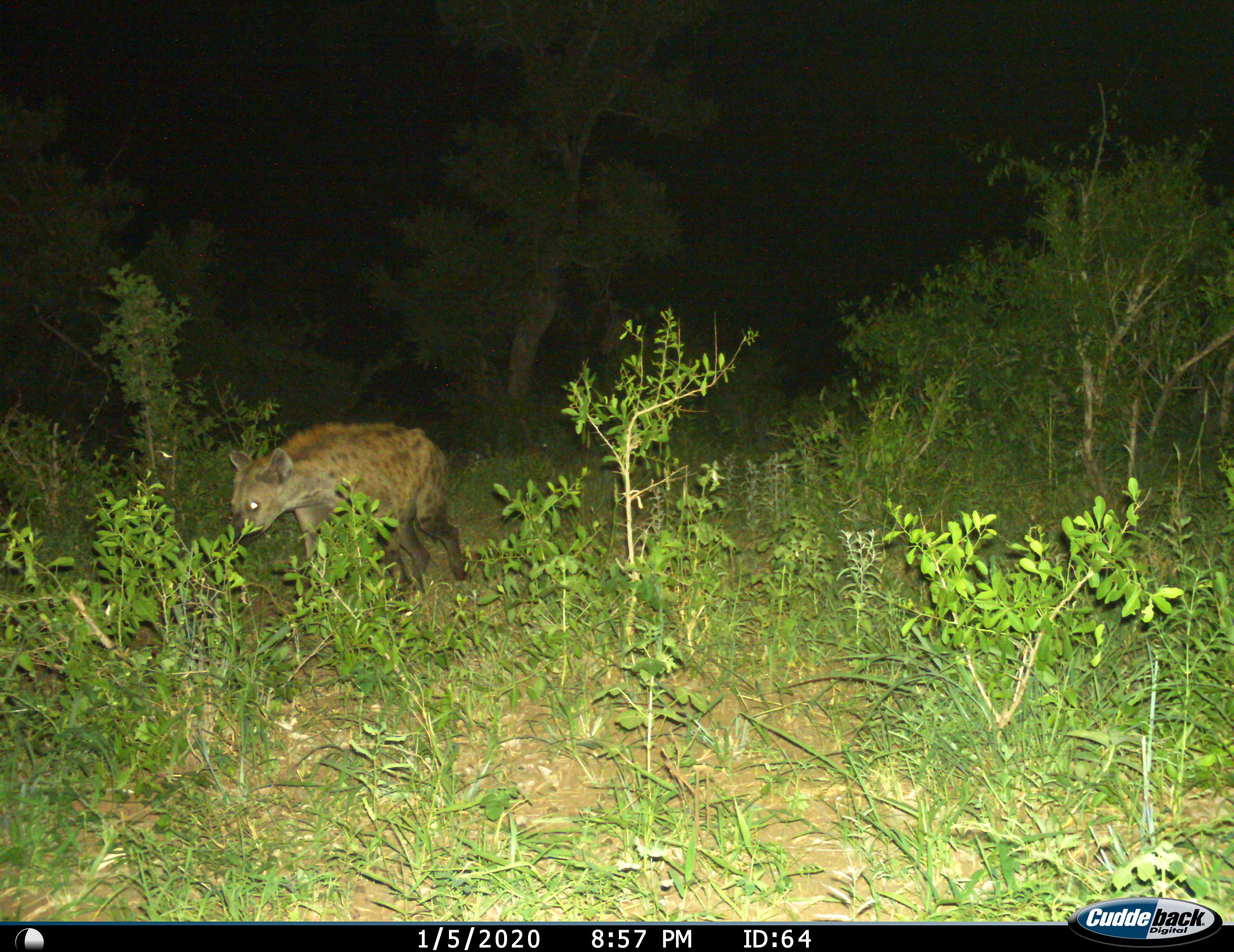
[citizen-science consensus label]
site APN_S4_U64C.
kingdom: Animalia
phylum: Chordata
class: Mammalia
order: Carnivora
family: Hyaenidae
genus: Crocuta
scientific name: Crocuta crocuta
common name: spotted hyena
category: hyenaspotted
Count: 1.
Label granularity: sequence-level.